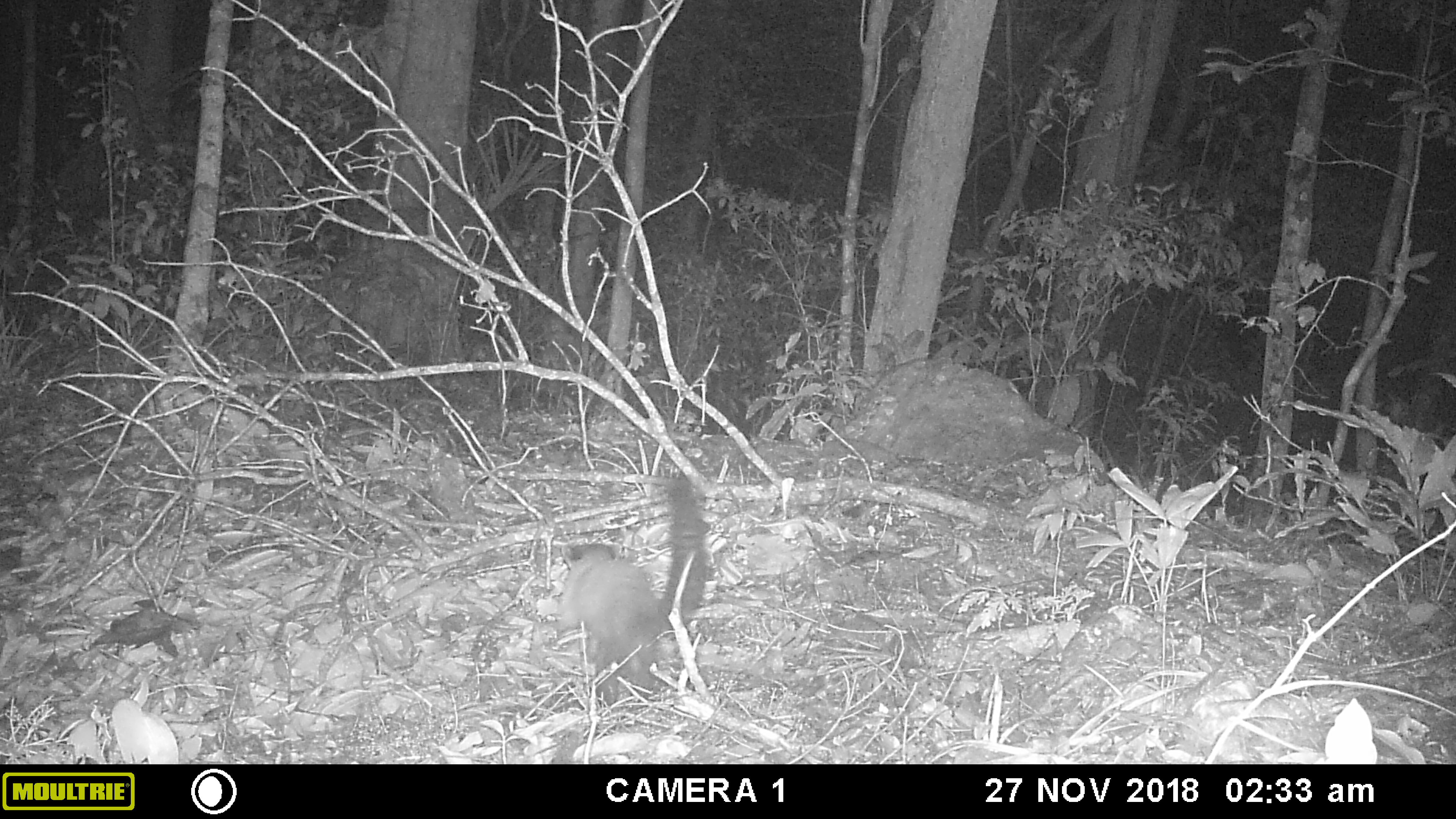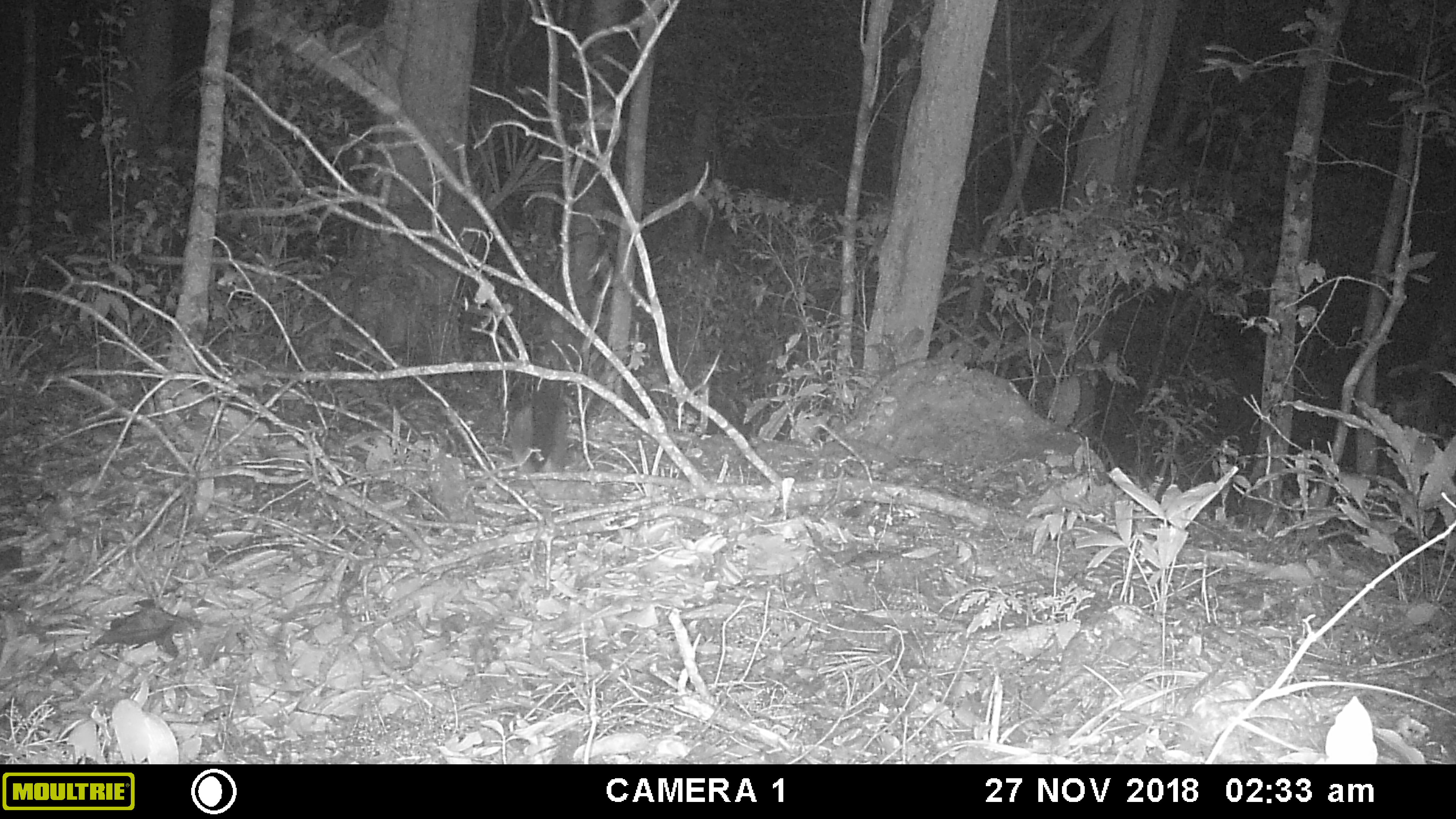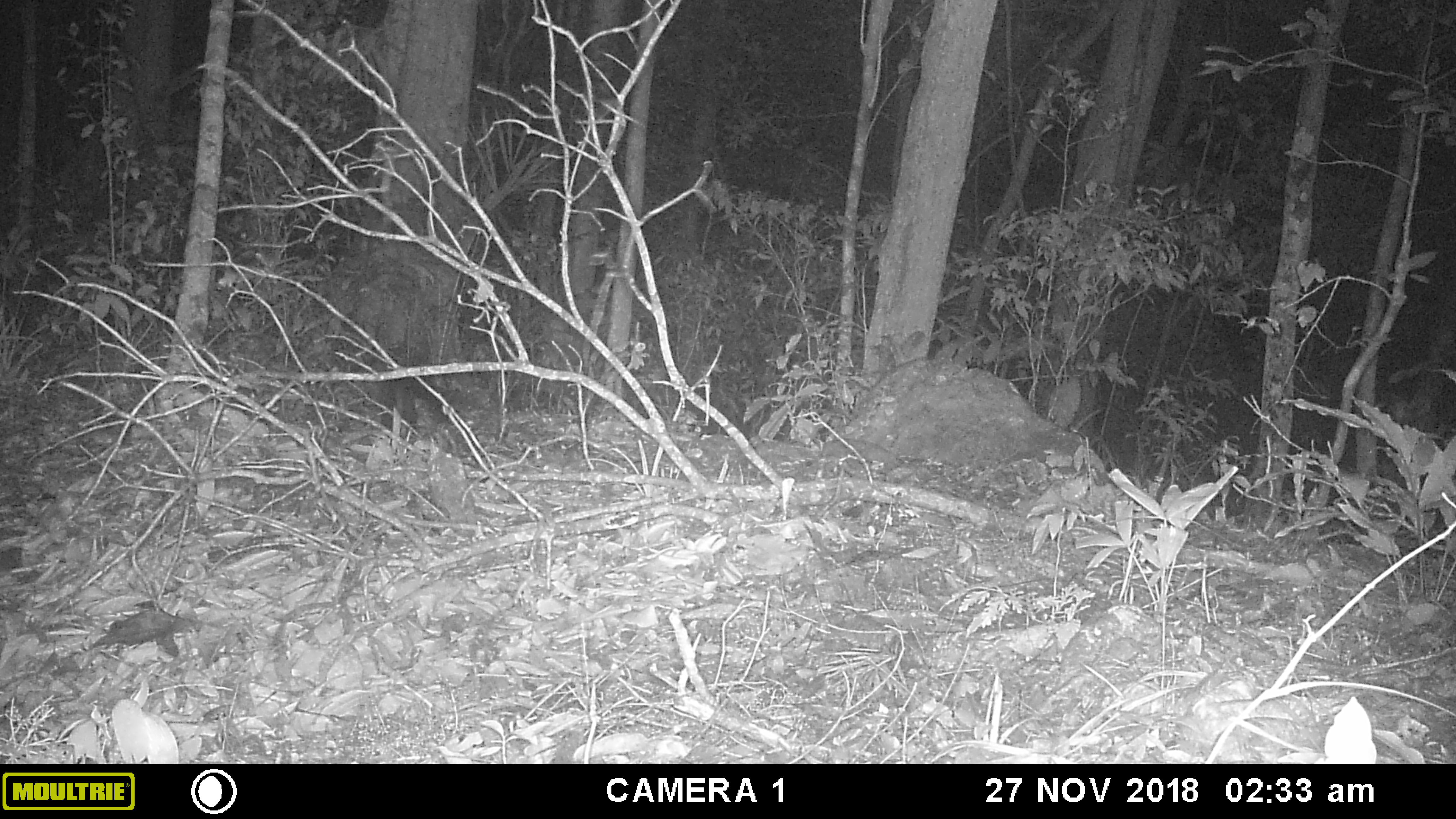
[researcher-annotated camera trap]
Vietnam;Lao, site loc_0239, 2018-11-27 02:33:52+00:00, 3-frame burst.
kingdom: Animalia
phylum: Chordata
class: Mammalia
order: Carnivora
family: Mustelidae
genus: Martes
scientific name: Martes flavigula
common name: yellow-throated marten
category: yellow throated marten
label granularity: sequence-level